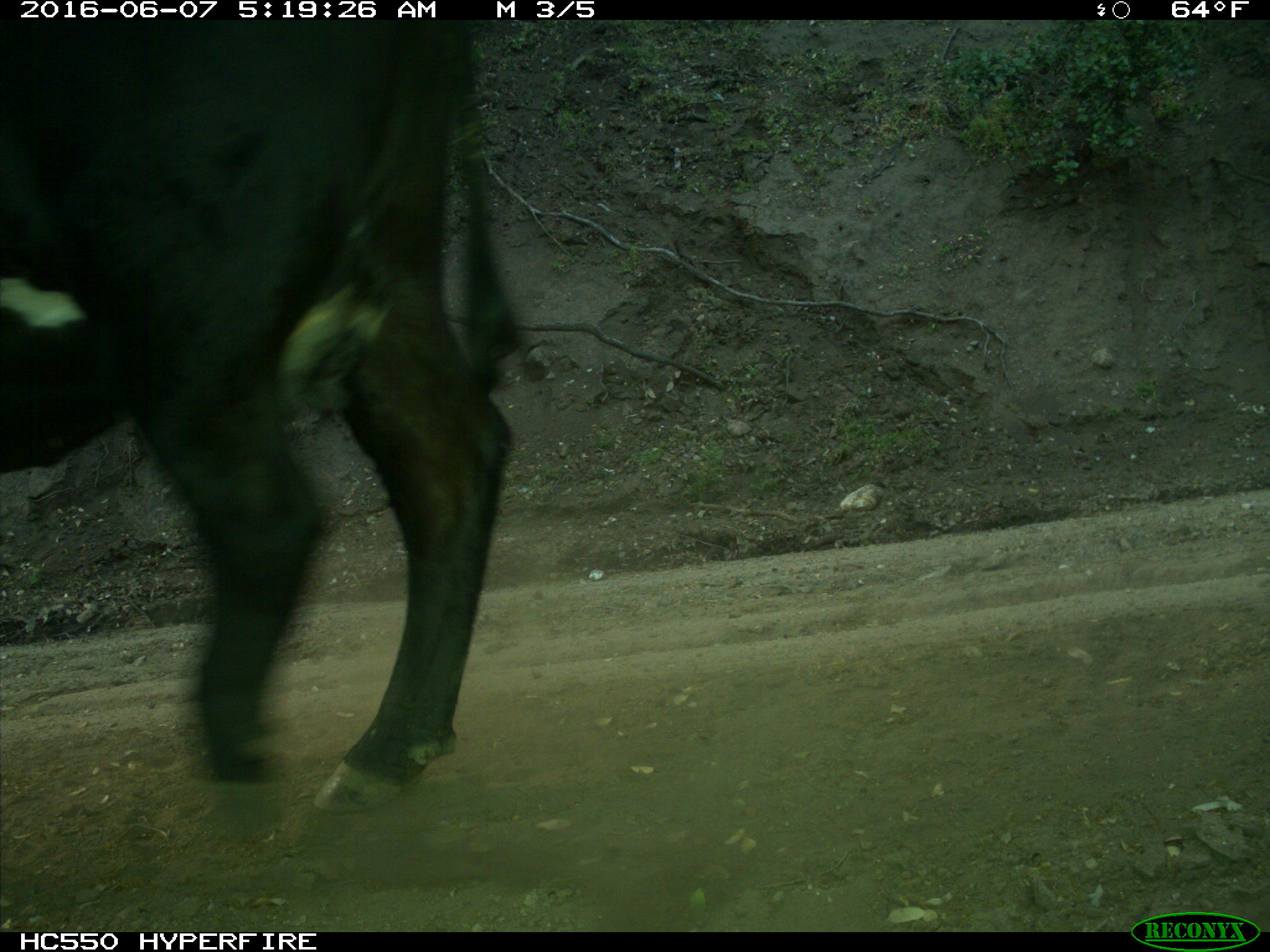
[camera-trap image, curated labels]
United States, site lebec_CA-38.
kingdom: Animalia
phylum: Chordata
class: Mammalia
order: Artiodactyla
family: Bovidae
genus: Bos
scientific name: Bos taurus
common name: domestic cow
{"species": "Bos taurus (domestic cow)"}